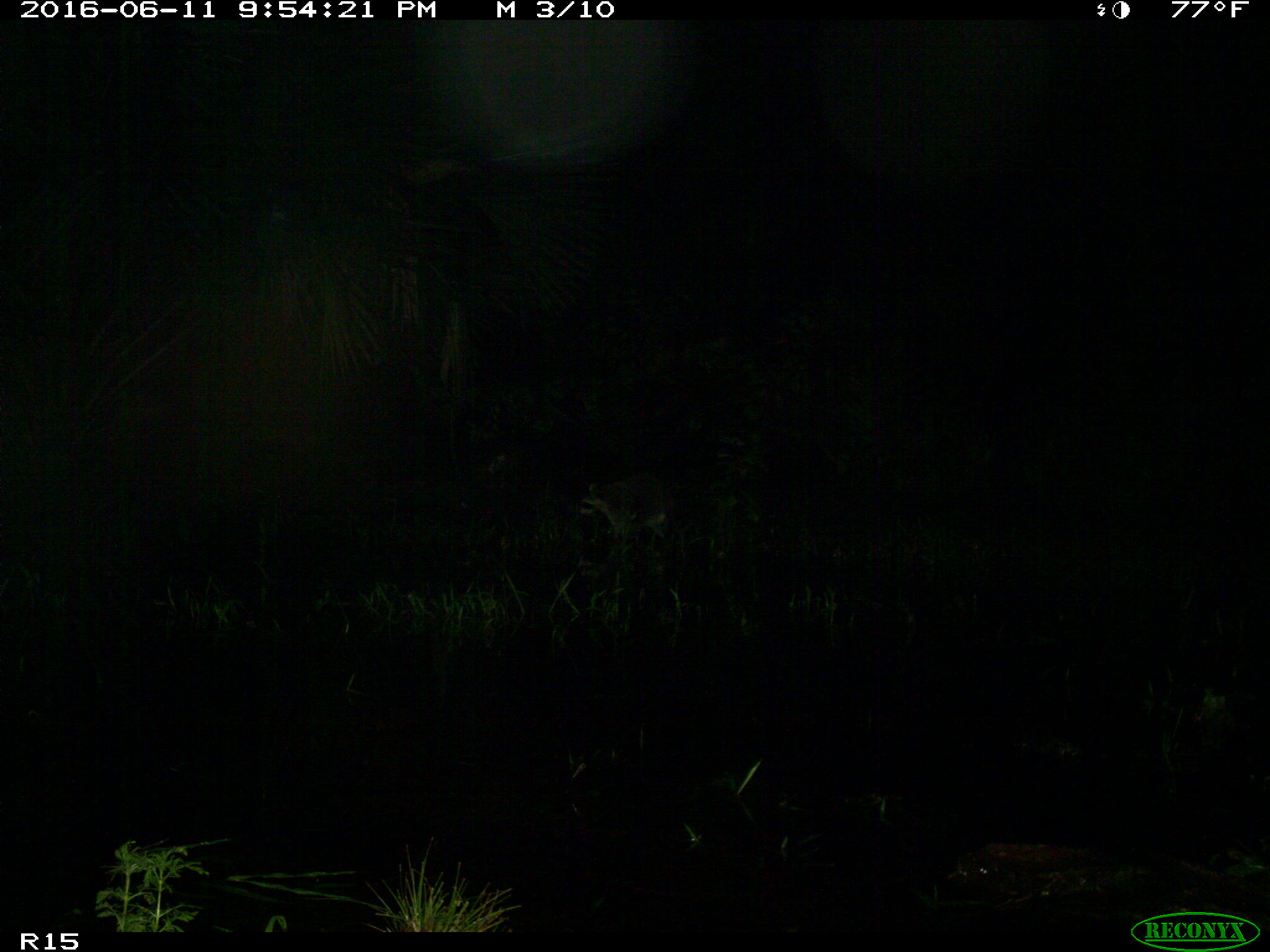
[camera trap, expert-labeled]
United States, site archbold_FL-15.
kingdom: Animalia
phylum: Chordata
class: Mammalia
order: Carnivora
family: Procyonidae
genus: Procyon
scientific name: Procyon lotor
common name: common raccoon